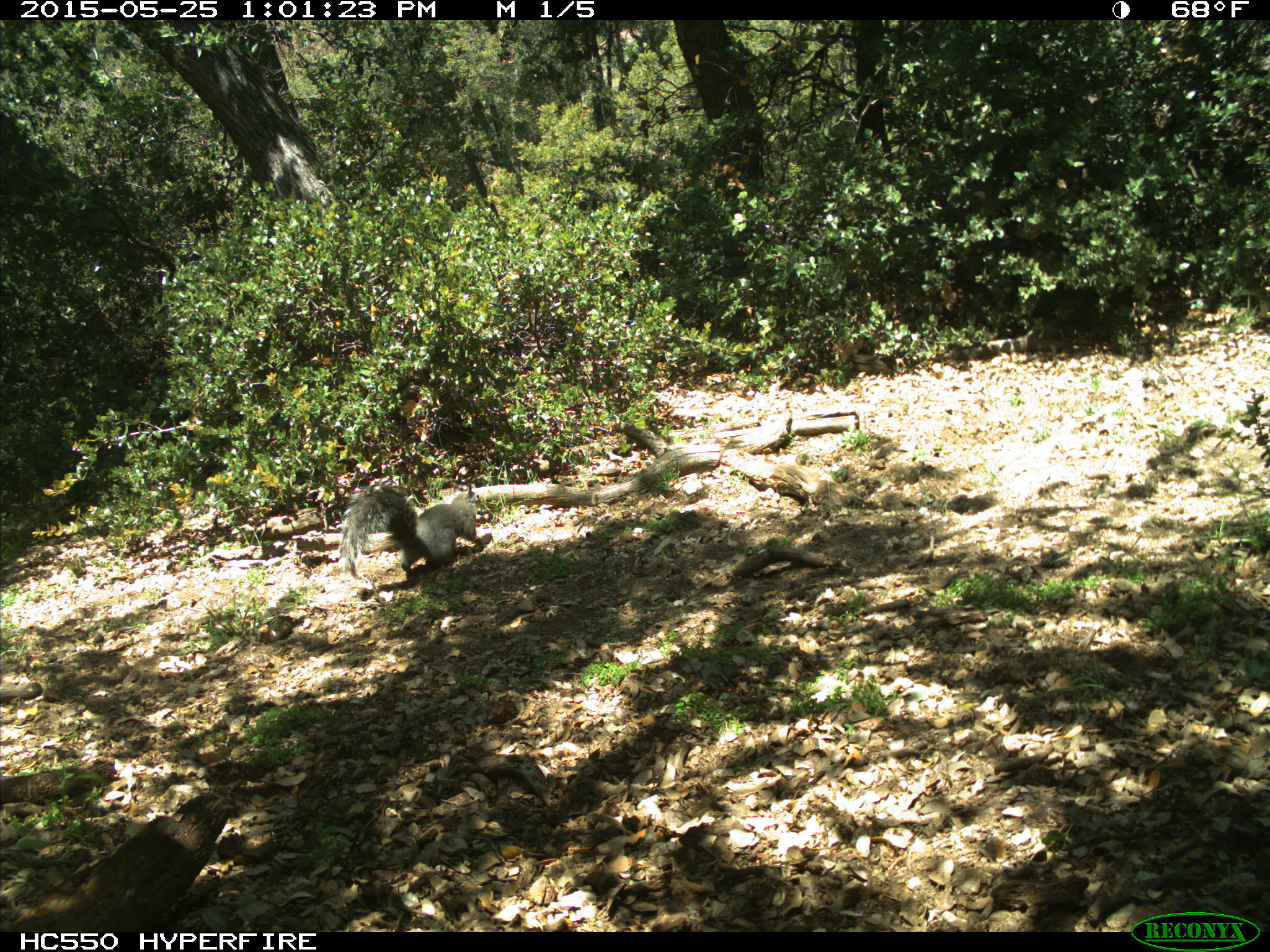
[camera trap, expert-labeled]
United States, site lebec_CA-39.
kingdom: Animalia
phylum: Chordata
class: Mammalia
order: Rodentia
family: Sciuridae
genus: Sciurus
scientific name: Sciurus carolinensis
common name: eastern gray squirrel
Sciurus carolinensis (eastern gray squirrel).